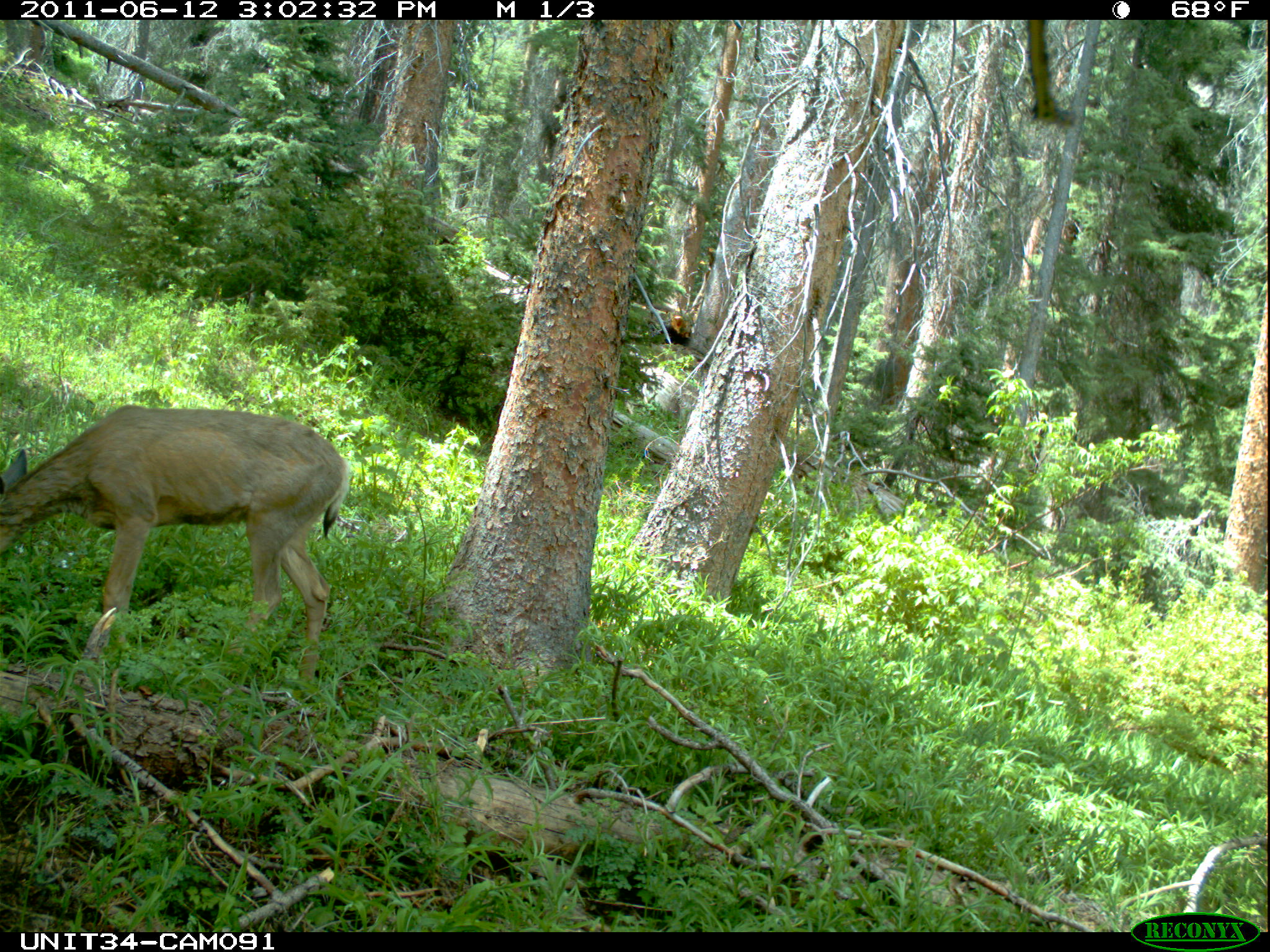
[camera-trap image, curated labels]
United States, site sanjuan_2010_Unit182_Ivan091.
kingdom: Animalia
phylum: Chordata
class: Mammalia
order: Artiodactyla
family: Cervidae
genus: Odocoileus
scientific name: Odocoileus hemionus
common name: mule deer